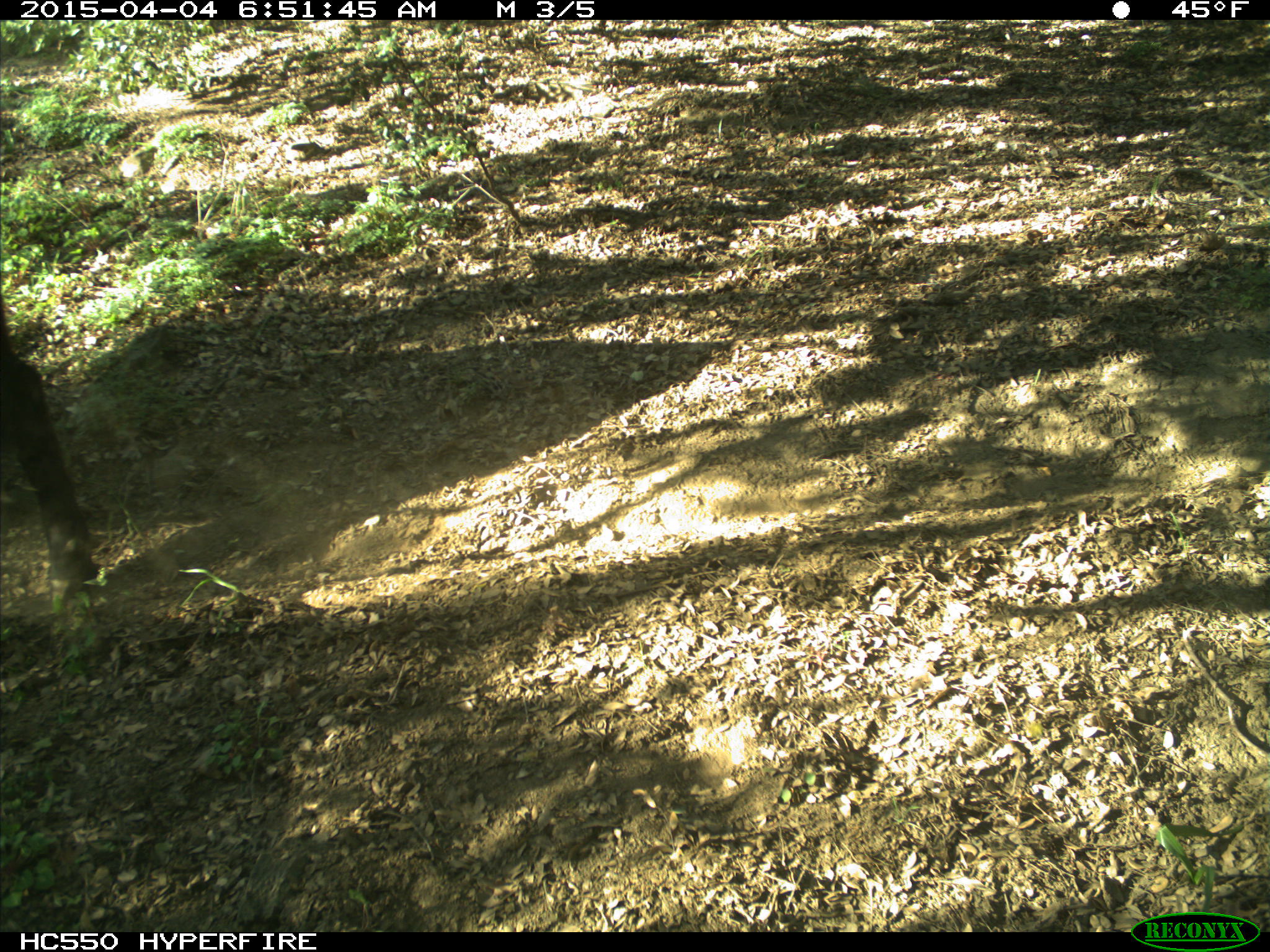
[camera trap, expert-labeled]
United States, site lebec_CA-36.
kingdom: Animalia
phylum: Chordata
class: Mammalia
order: Artiodactyla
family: Bovidae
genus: Bos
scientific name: Bos taurus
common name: domestic cow